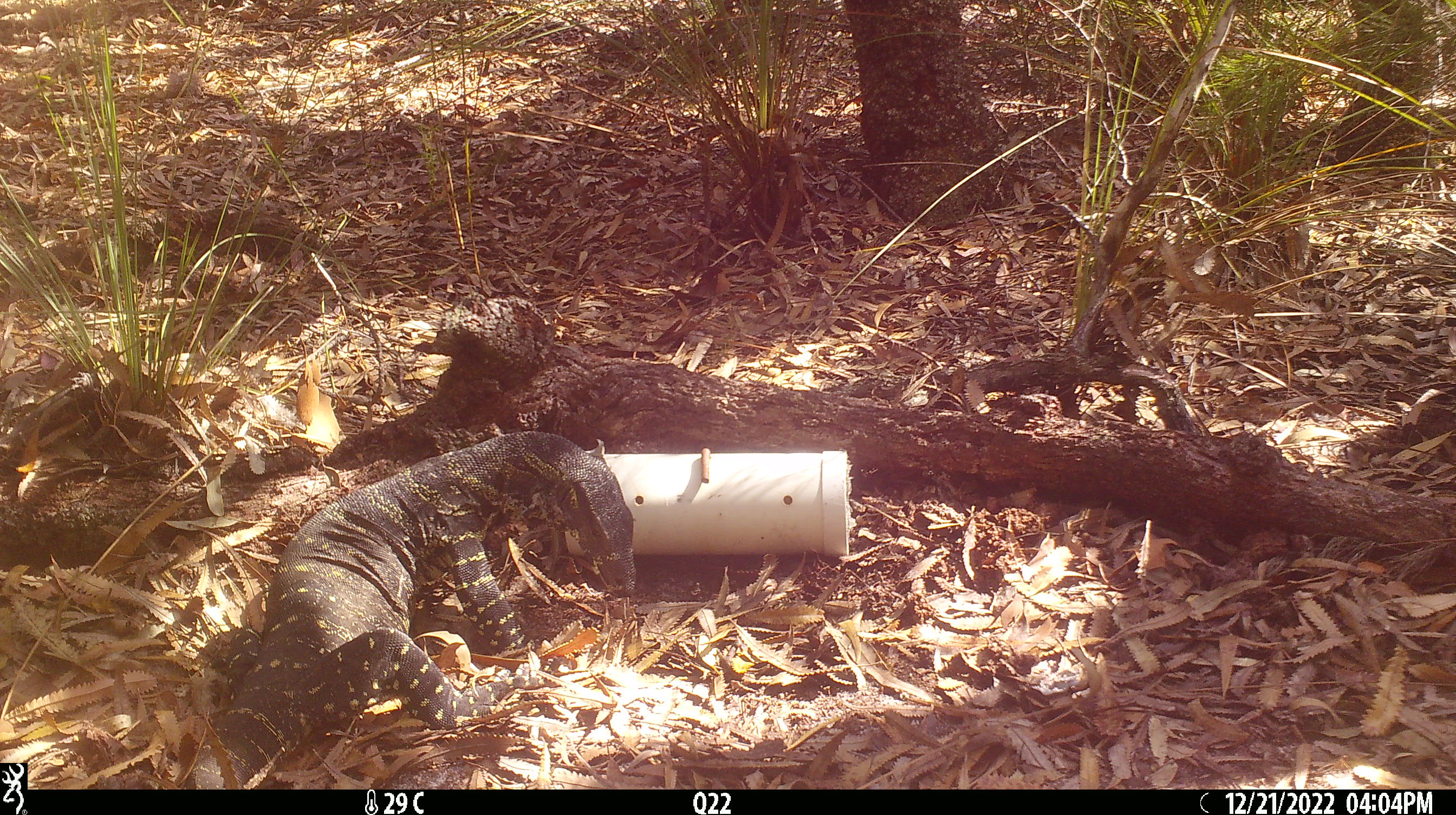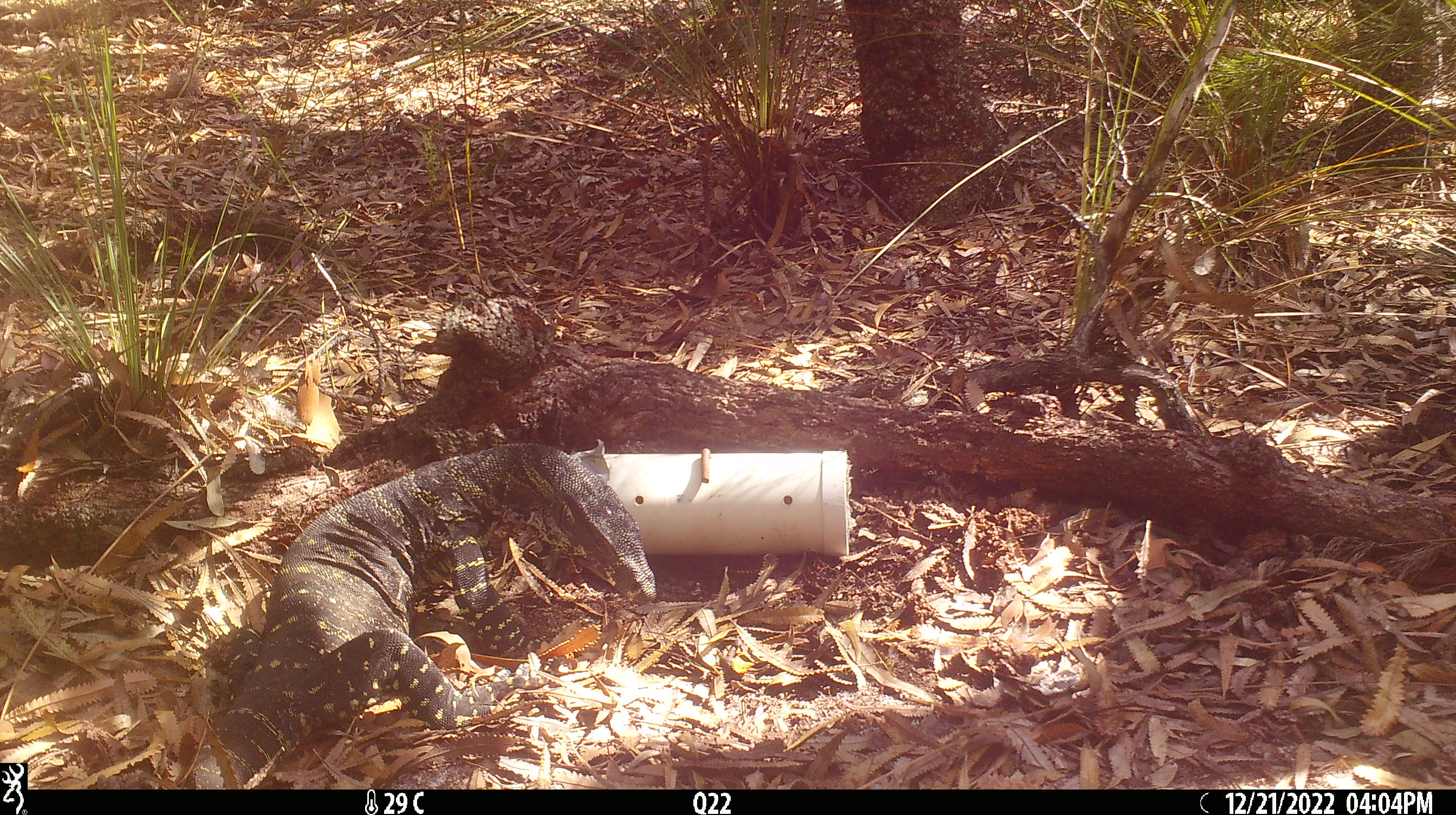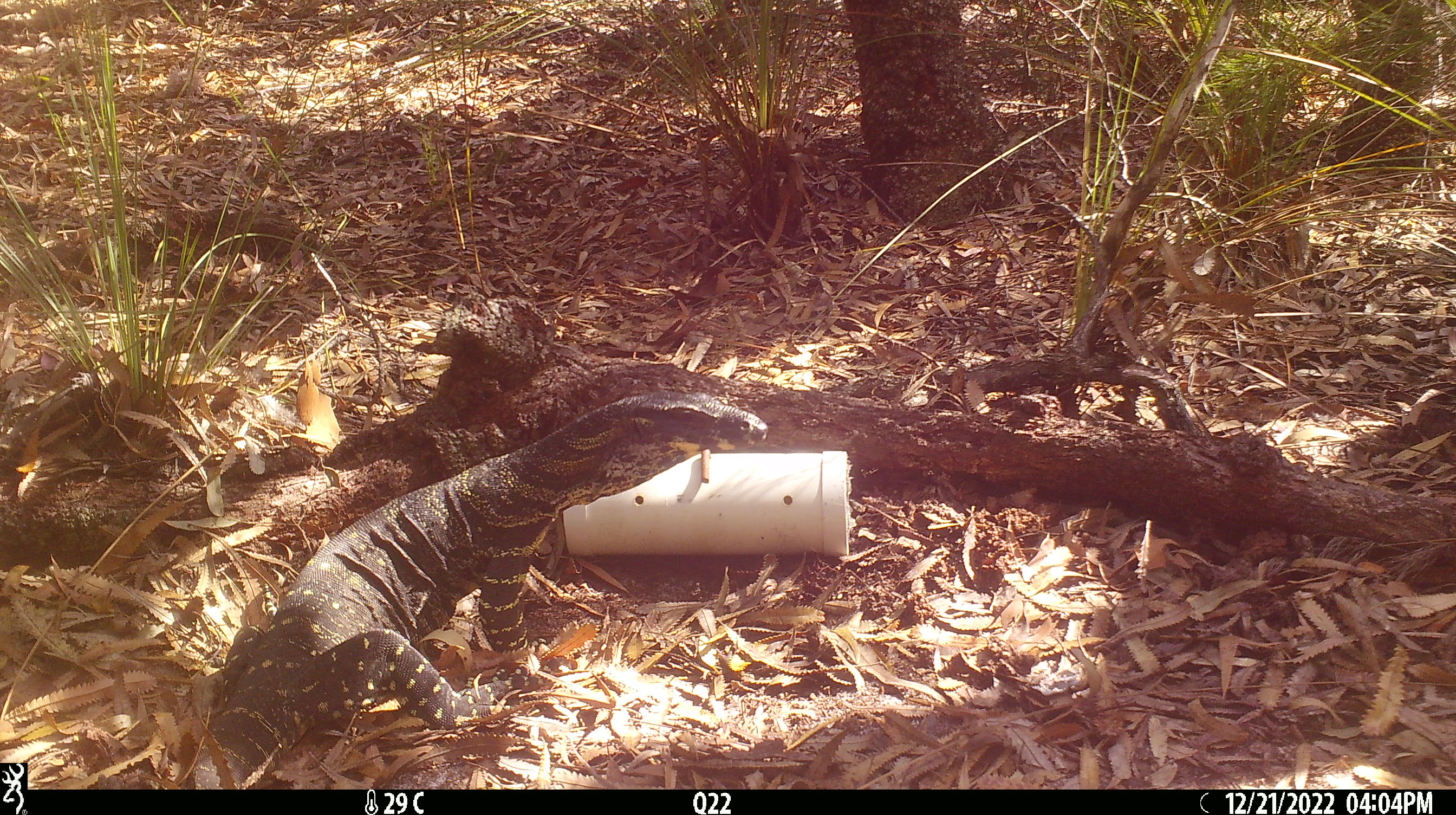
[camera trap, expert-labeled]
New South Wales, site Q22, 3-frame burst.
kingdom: Animalia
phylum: Chordata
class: Reptilia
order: Squamata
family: Varanidae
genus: Varanus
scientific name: Varanus varius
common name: lace monitor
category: goanna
Goanna (lace monitor) (Varanus varius).